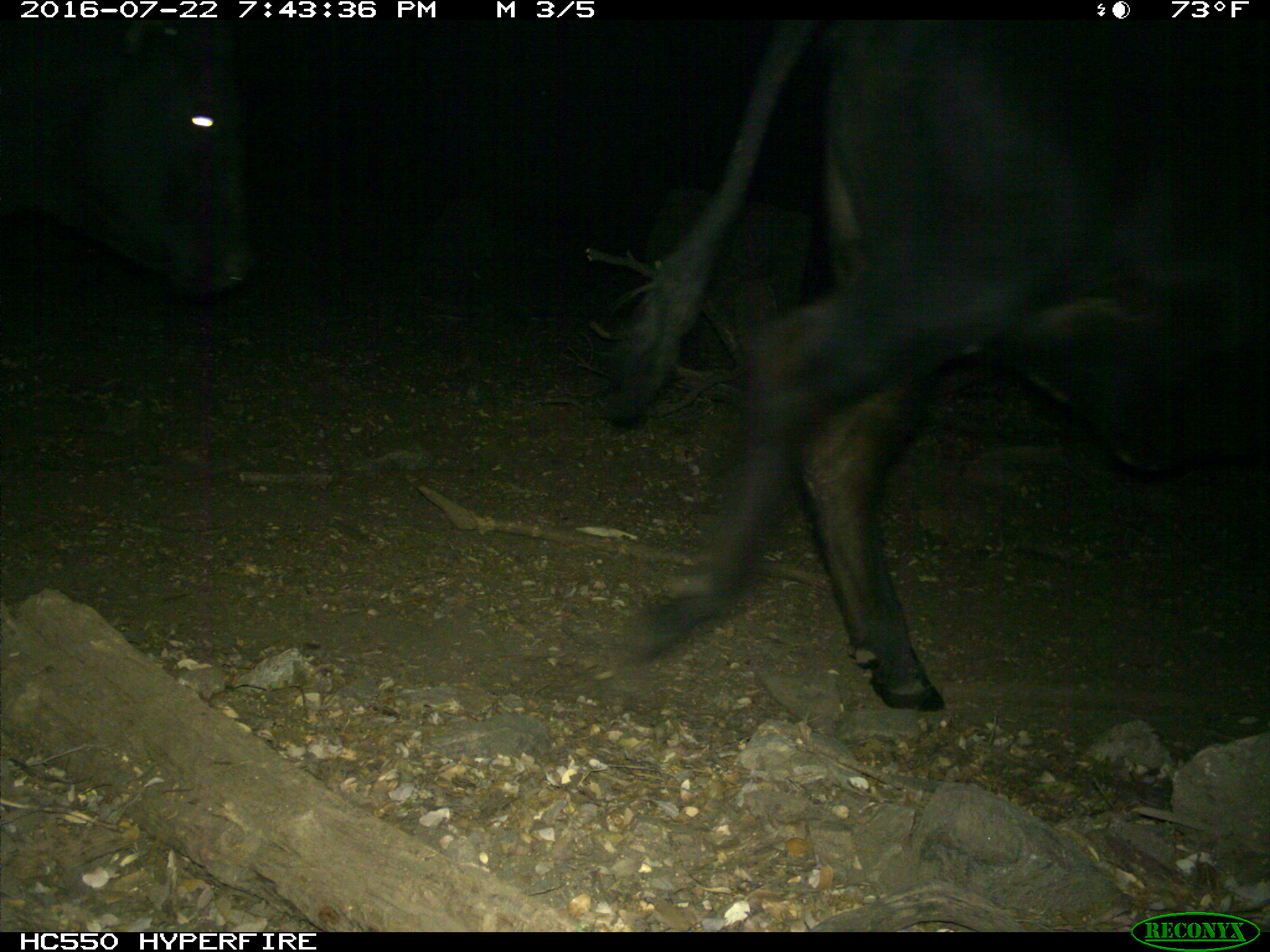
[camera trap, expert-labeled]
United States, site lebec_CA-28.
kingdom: Animalia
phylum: Chordata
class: Mammalia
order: Artiodactyla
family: Bovidae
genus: Bos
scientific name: Bos taurus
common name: domestic cow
Bos taurus (domestic cow).